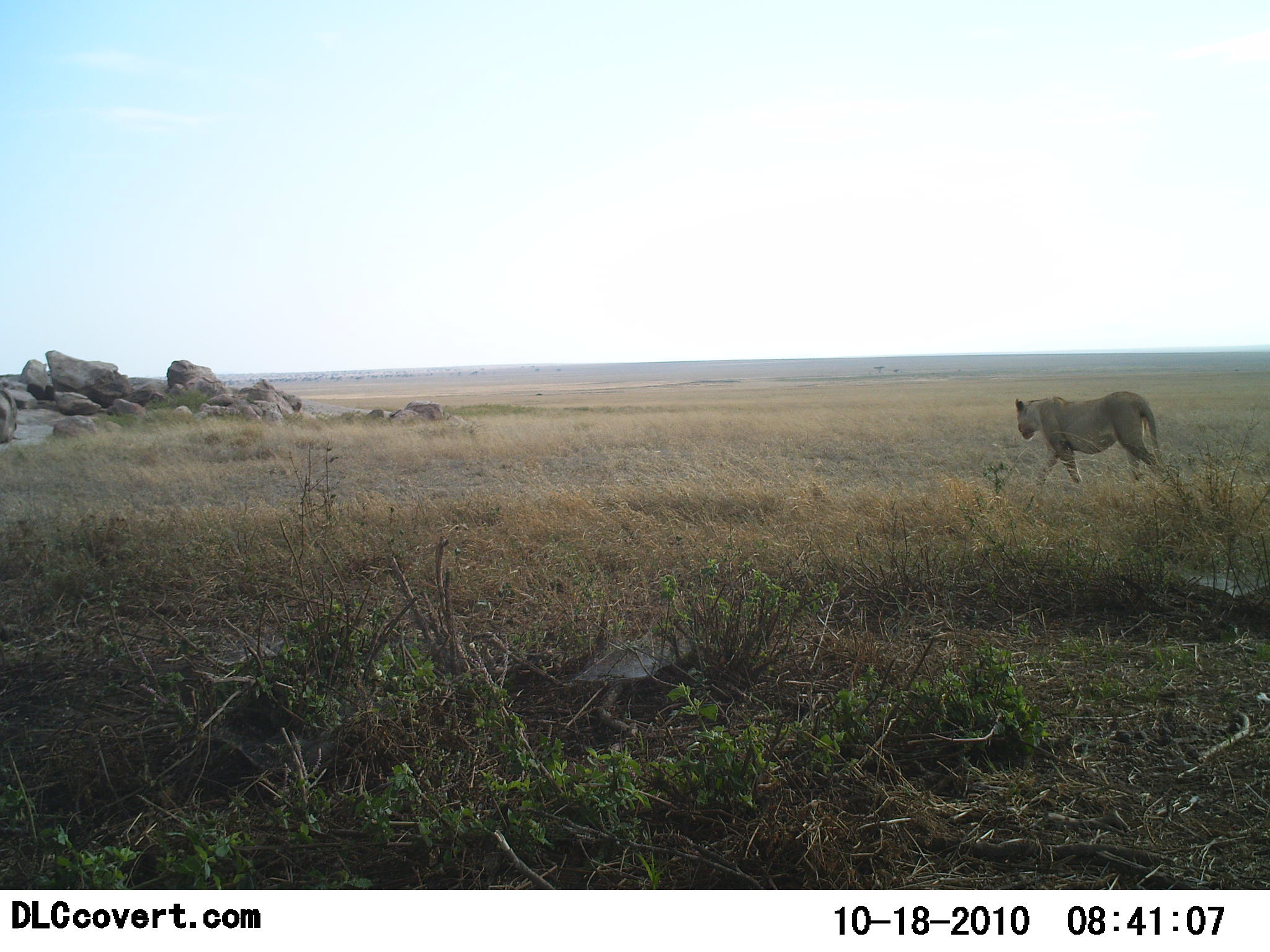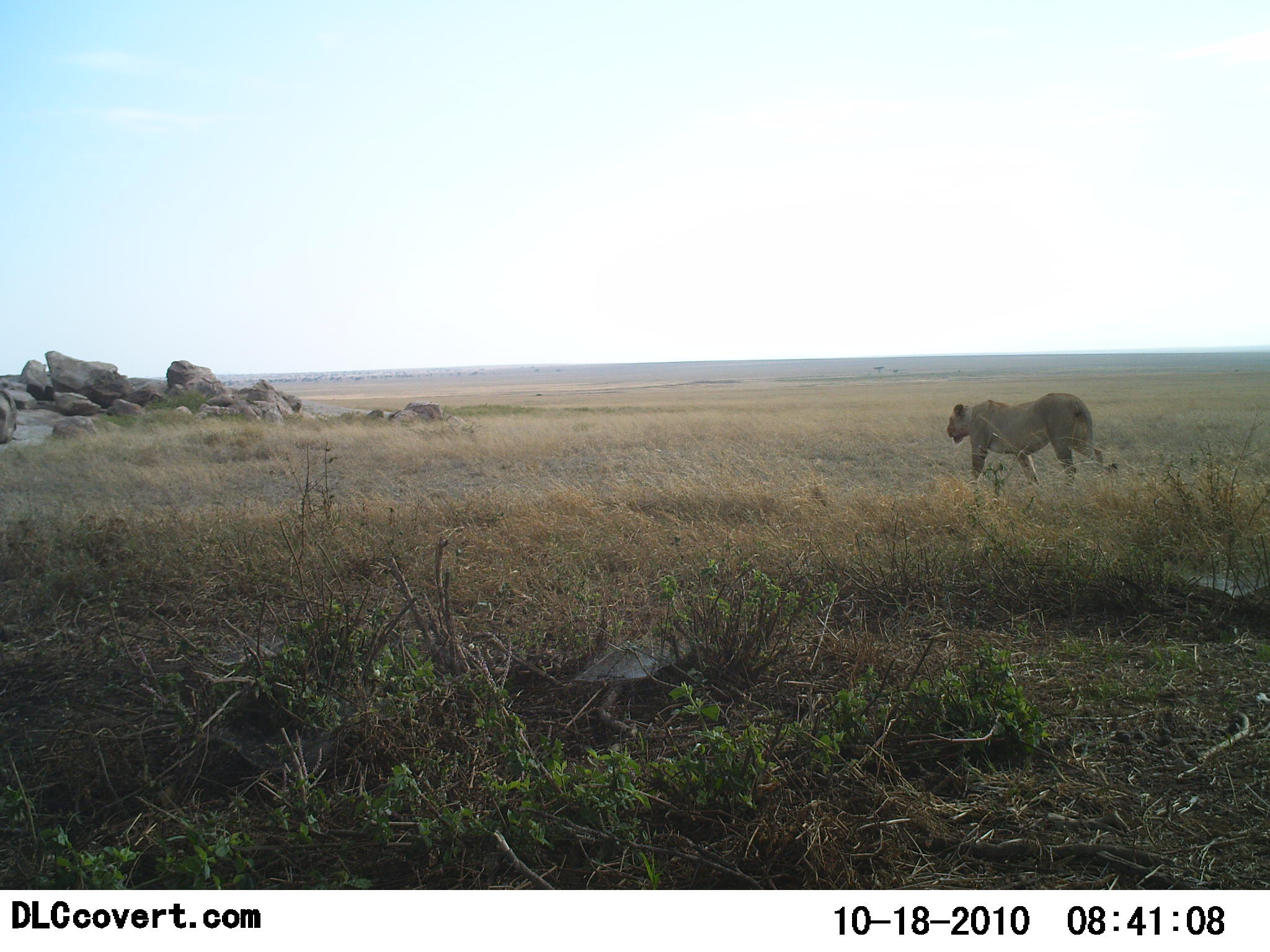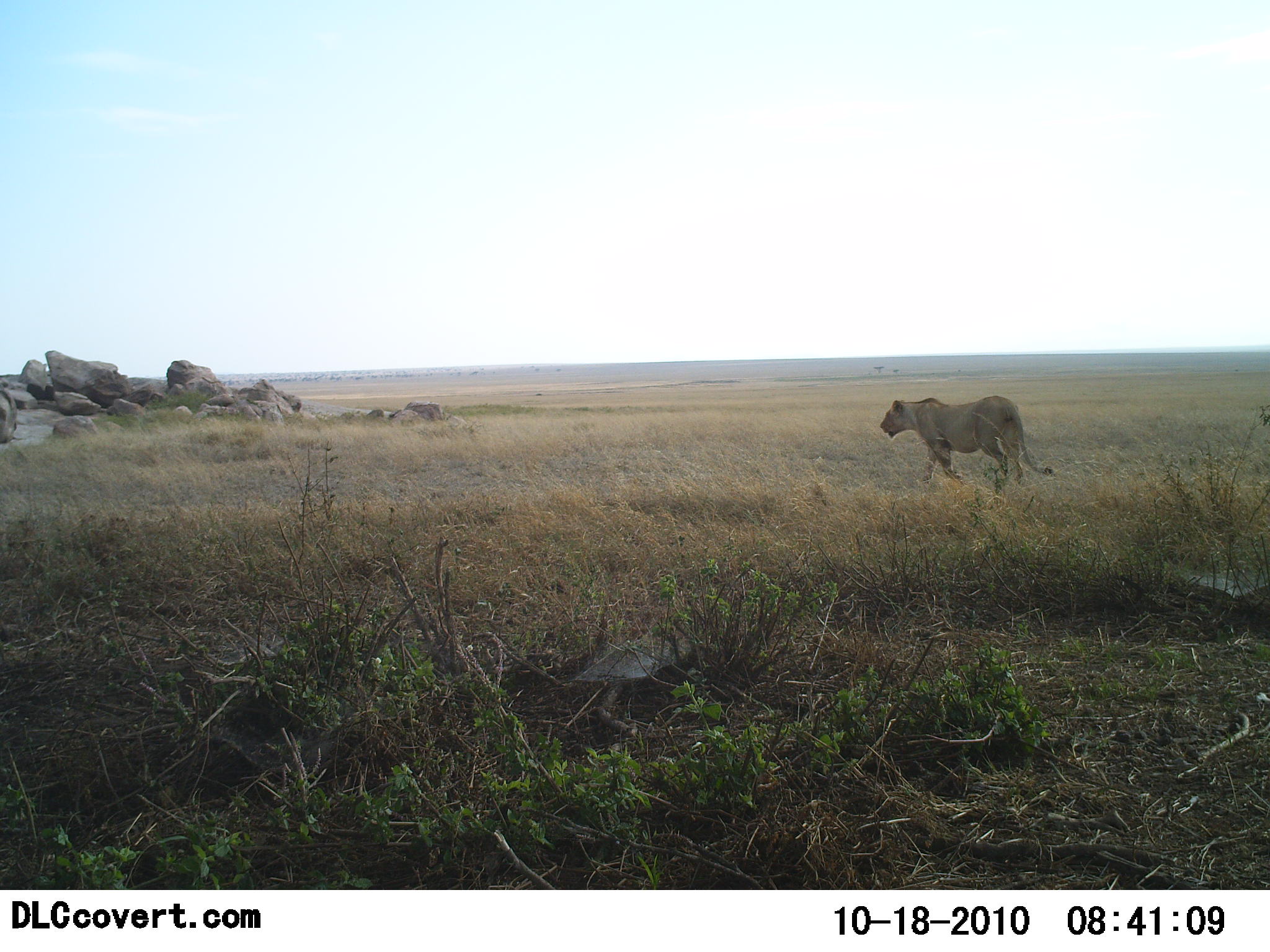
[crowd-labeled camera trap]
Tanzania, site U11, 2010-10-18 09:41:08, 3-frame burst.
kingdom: Animalia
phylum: Chordata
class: Mammalia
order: Carnivora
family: Felidae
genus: Panthera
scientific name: Panthera leo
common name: lion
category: lionfemale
Lionfemale (lion) (Panthera leo), count 1. Behavior (volunteer vote fractions): standing 6%, resting 0%, moving 100%, interacting 0%. Young present (vote fraction): 0%. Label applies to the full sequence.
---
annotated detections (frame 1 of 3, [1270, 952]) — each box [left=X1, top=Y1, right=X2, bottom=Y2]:
animal: [left=1014, top=391, right=1171, bottom=487]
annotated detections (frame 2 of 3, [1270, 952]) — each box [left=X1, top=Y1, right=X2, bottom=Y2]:
animal: [left=946, top=392, right=1098, bottom=491]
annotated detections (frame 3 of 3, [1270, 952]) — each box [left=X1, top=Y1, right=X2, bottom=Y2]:
animal: [left=879, top=395, right=1054, bottom=489]